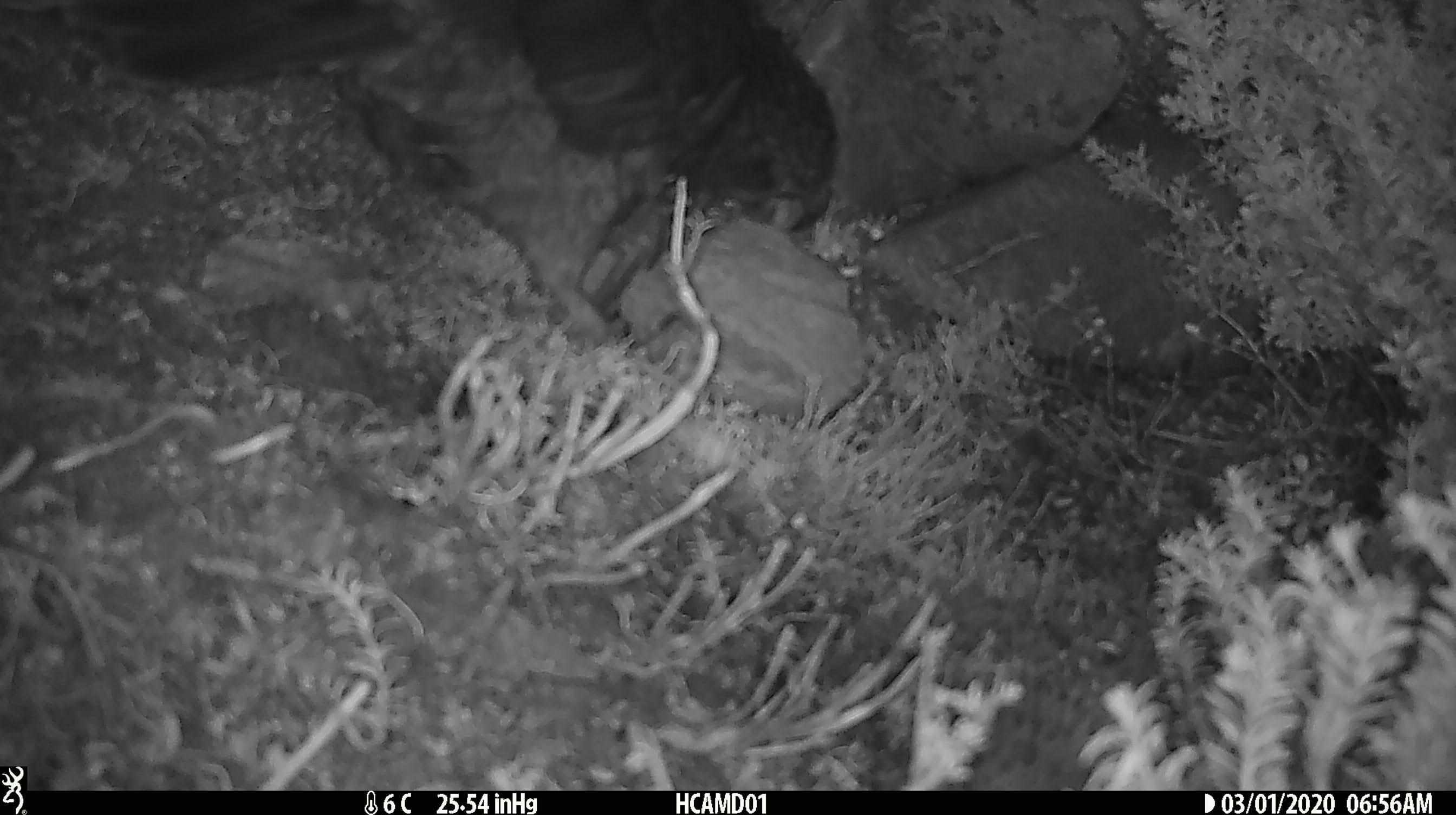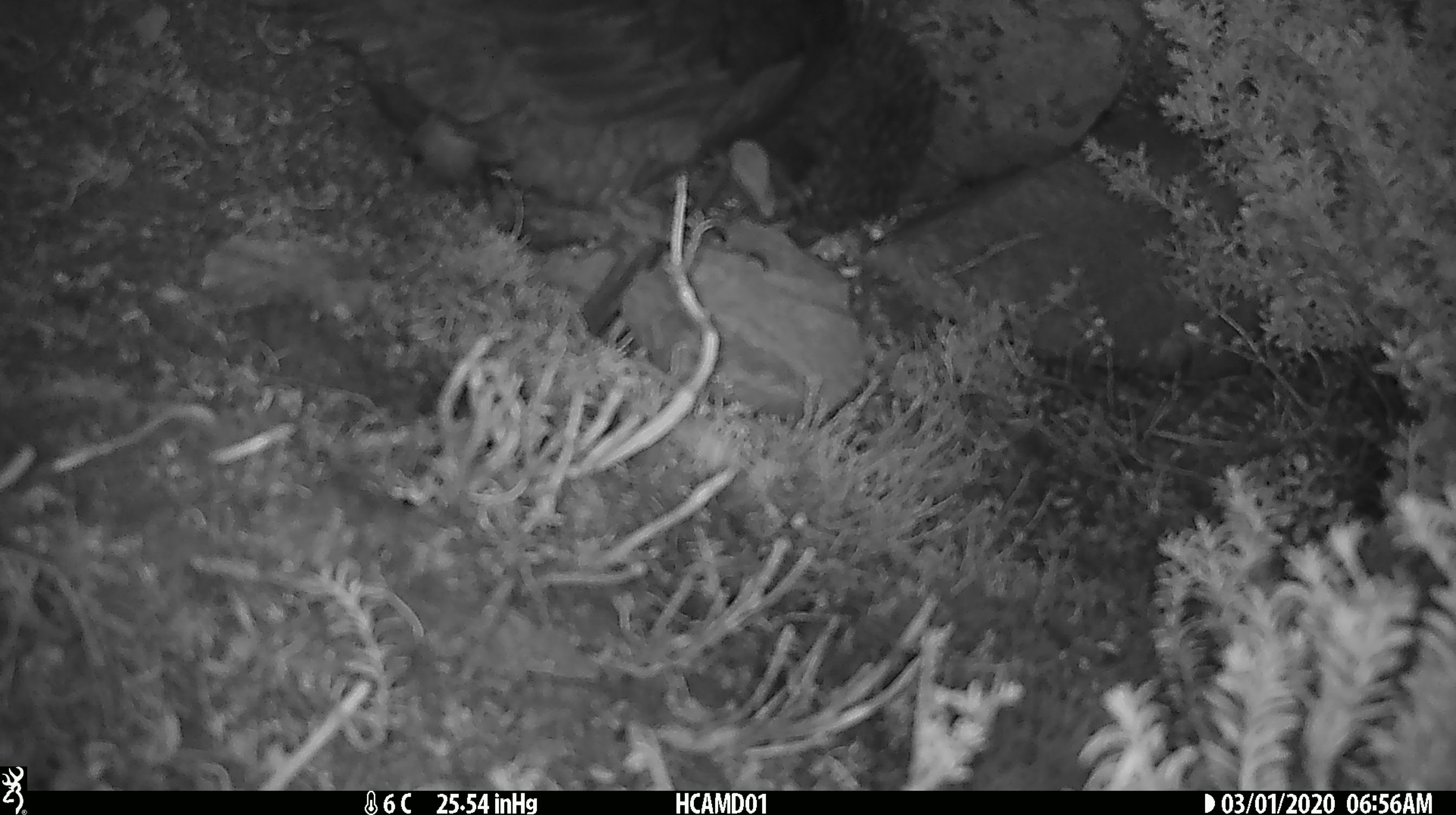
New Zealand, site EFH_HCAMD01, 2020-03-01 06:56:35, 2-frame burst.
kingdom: Animalia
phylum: Chordata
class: Aves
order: Psittaciformes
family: Strigopidae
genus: Nestor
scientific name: Nestor notabilis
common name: kea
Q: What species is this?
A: Kea (Nestor notabilis).